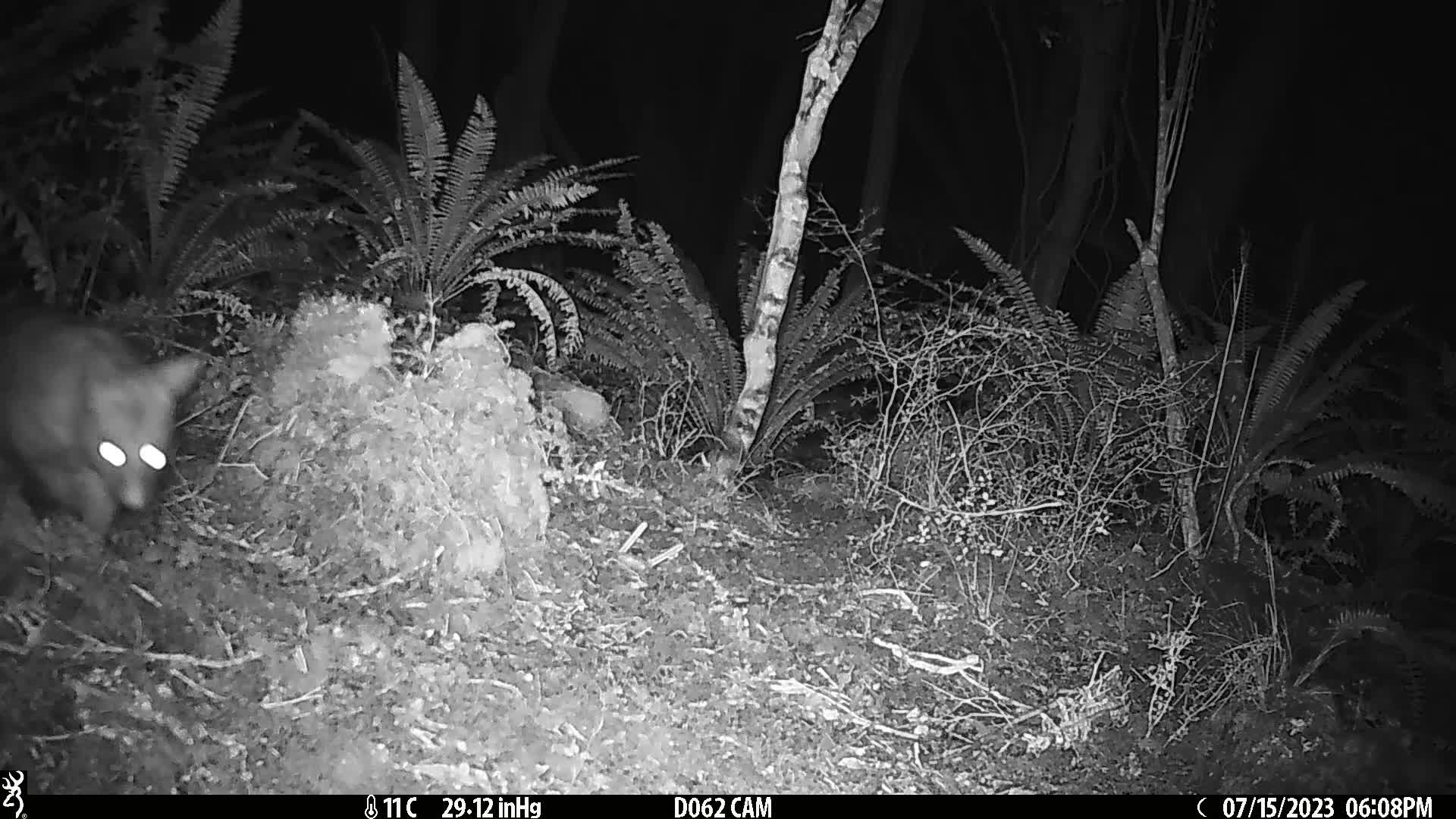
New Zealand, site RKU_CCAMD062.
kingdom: Animalia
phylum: Chordata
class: Mammalia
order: Diprotodontia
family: Phalangeridae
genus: Trichosurus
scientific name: Trichosurus vulpecula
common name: common brushtail possum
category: possum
Possum (common brushtail possum) (Trichosurus vulpecula).